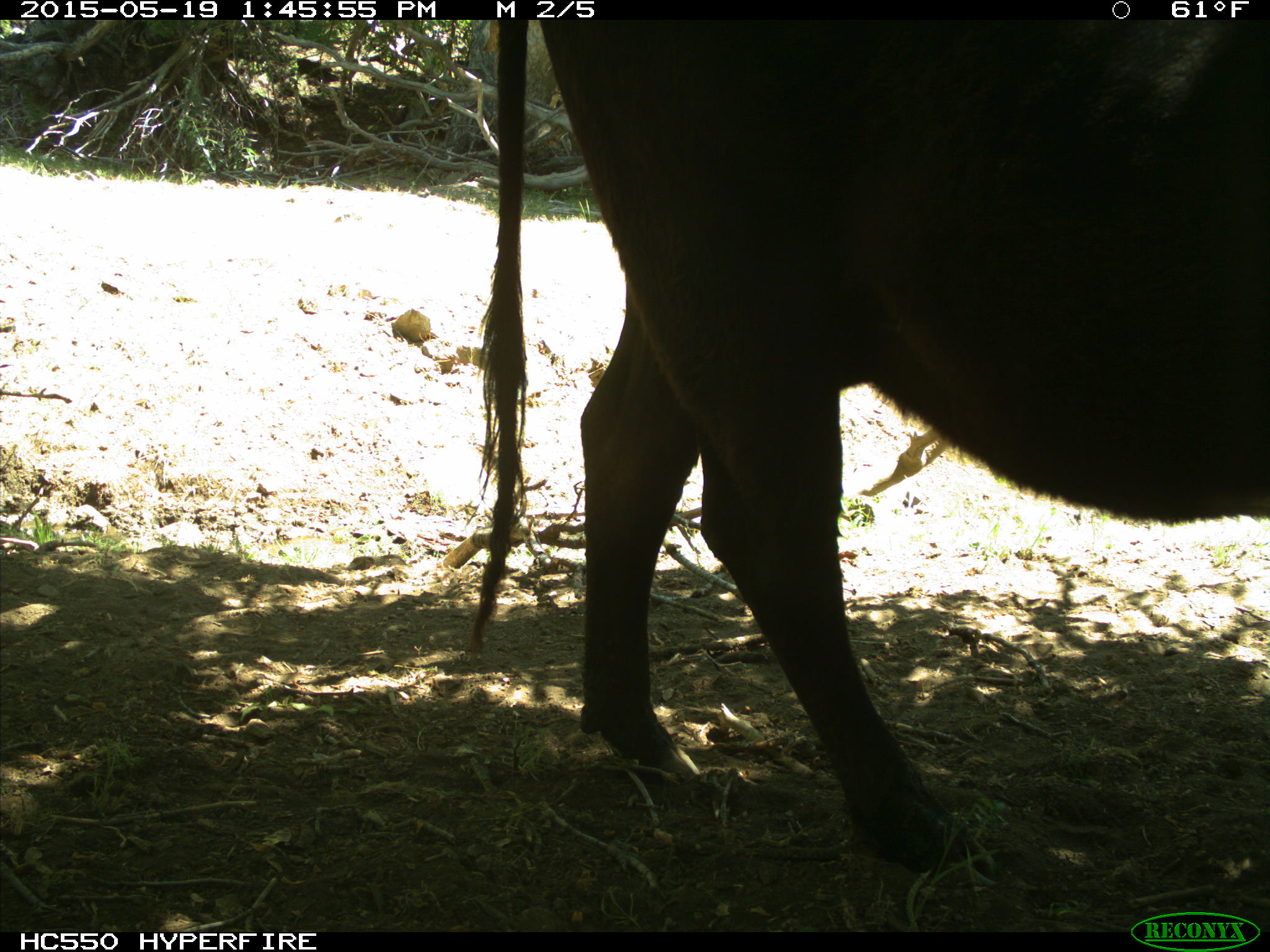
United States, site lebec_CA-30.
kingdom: Animalia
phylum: Chordata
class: Mammalia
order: Artiodactyla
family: Bovidae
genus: Bos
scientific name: Bos taurus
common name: domestic cow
Bos taurus (domestic cow).